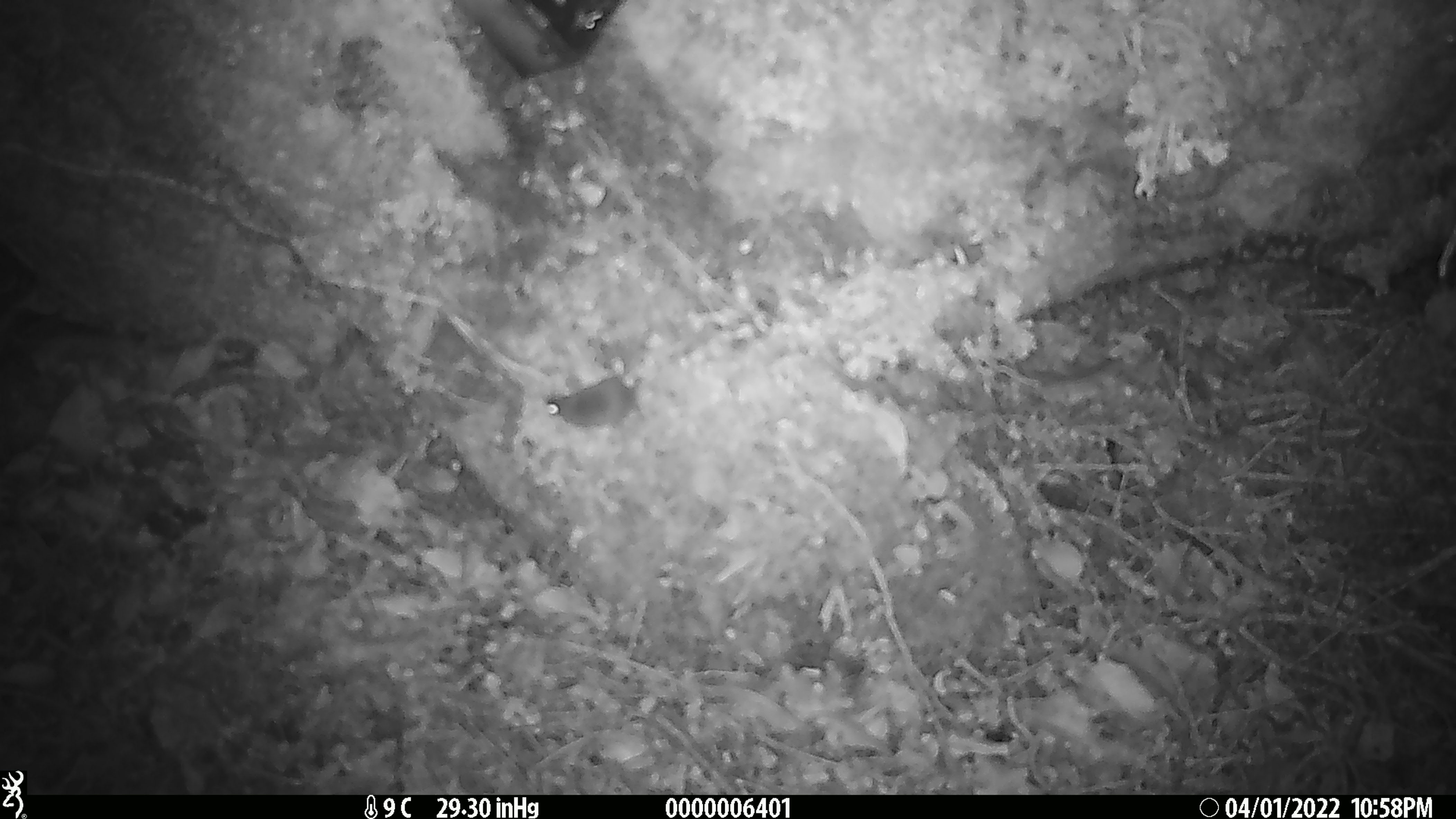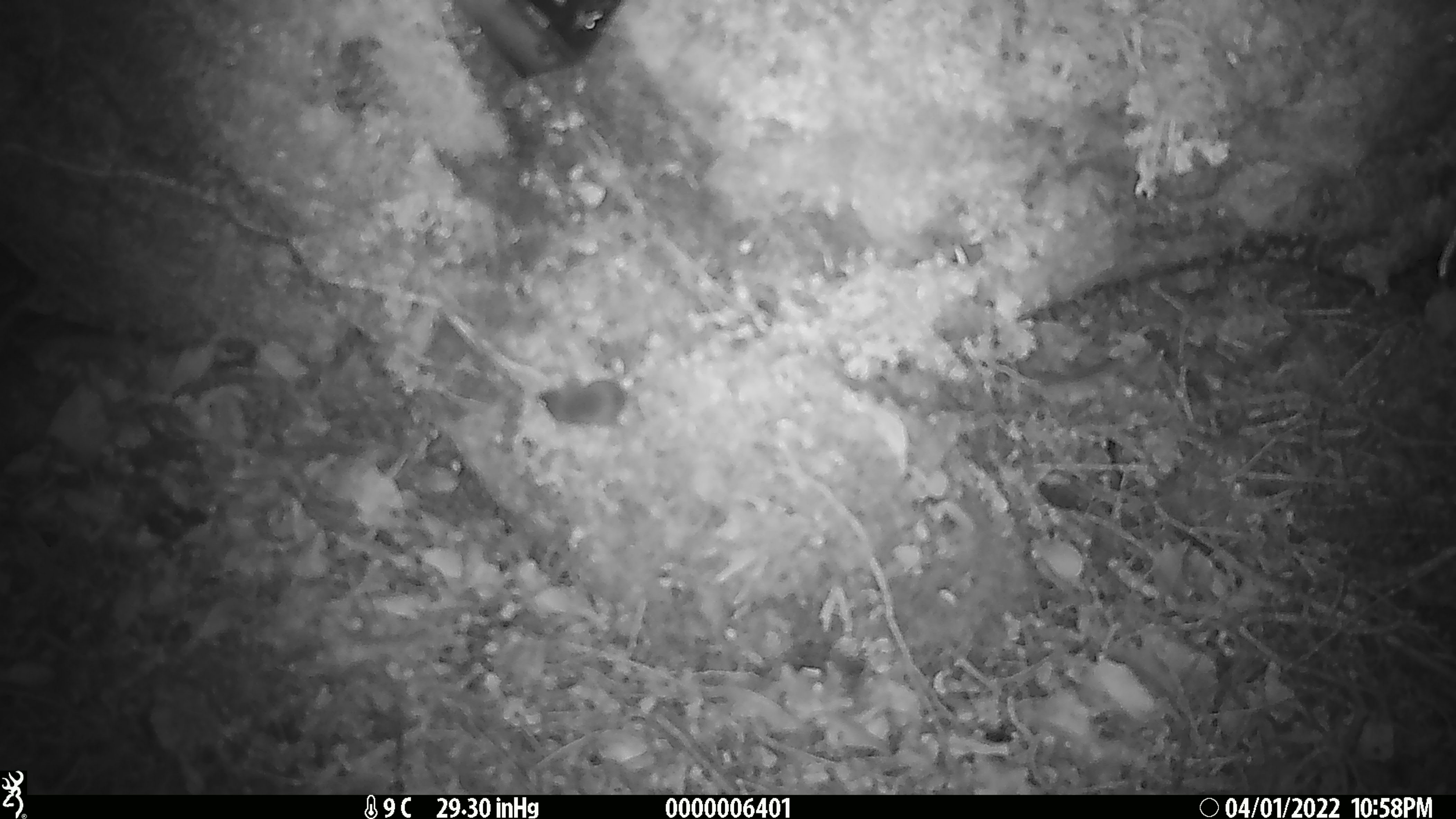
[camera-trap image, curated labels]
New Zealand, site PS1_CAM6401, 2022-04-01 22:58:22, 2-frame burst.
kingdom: Animalia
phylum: Chordata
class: Mammalia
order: Rodentia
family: Muridae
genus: Mus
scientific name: Mus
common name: mouse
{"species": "mouse (Mus)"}